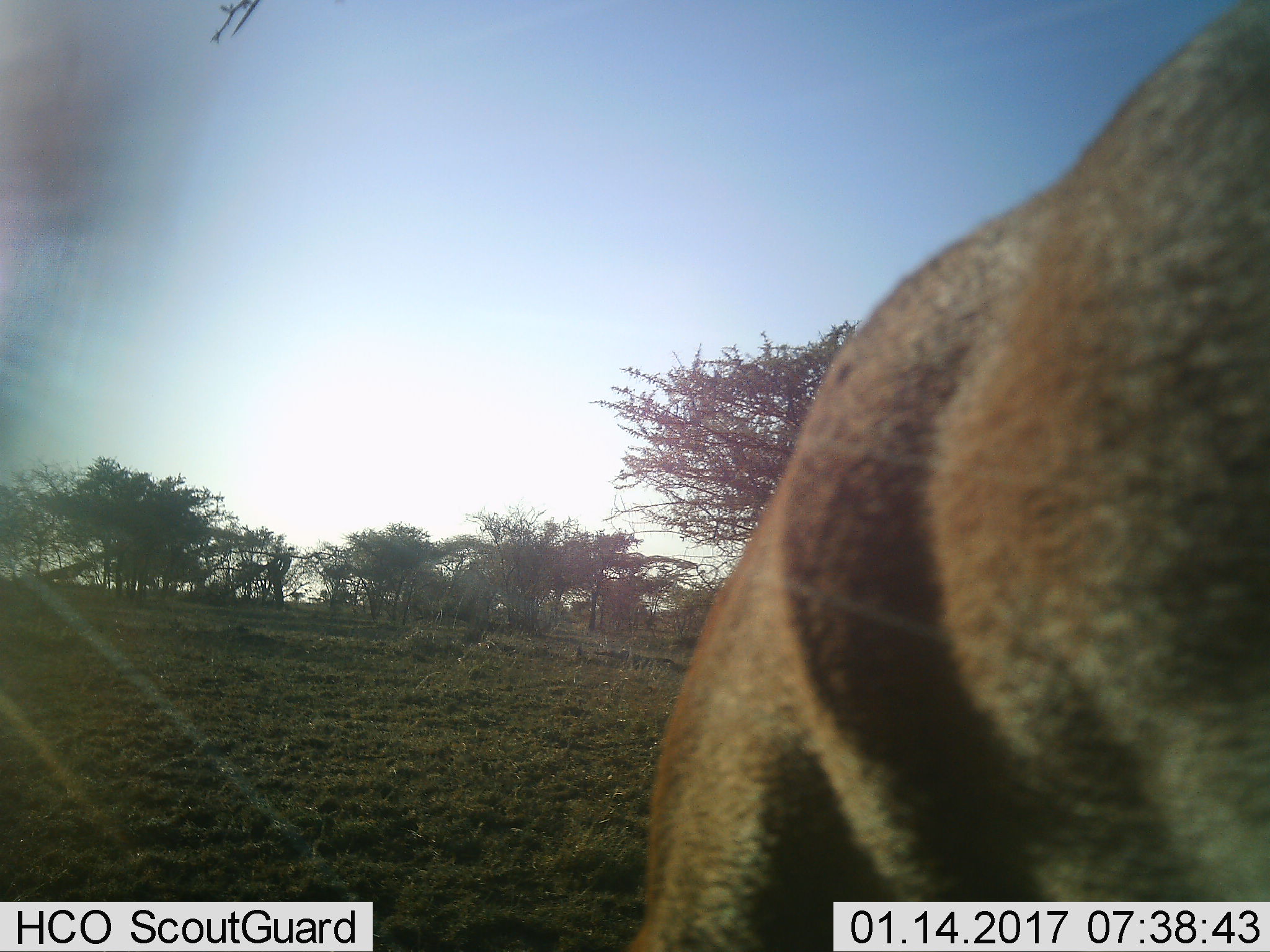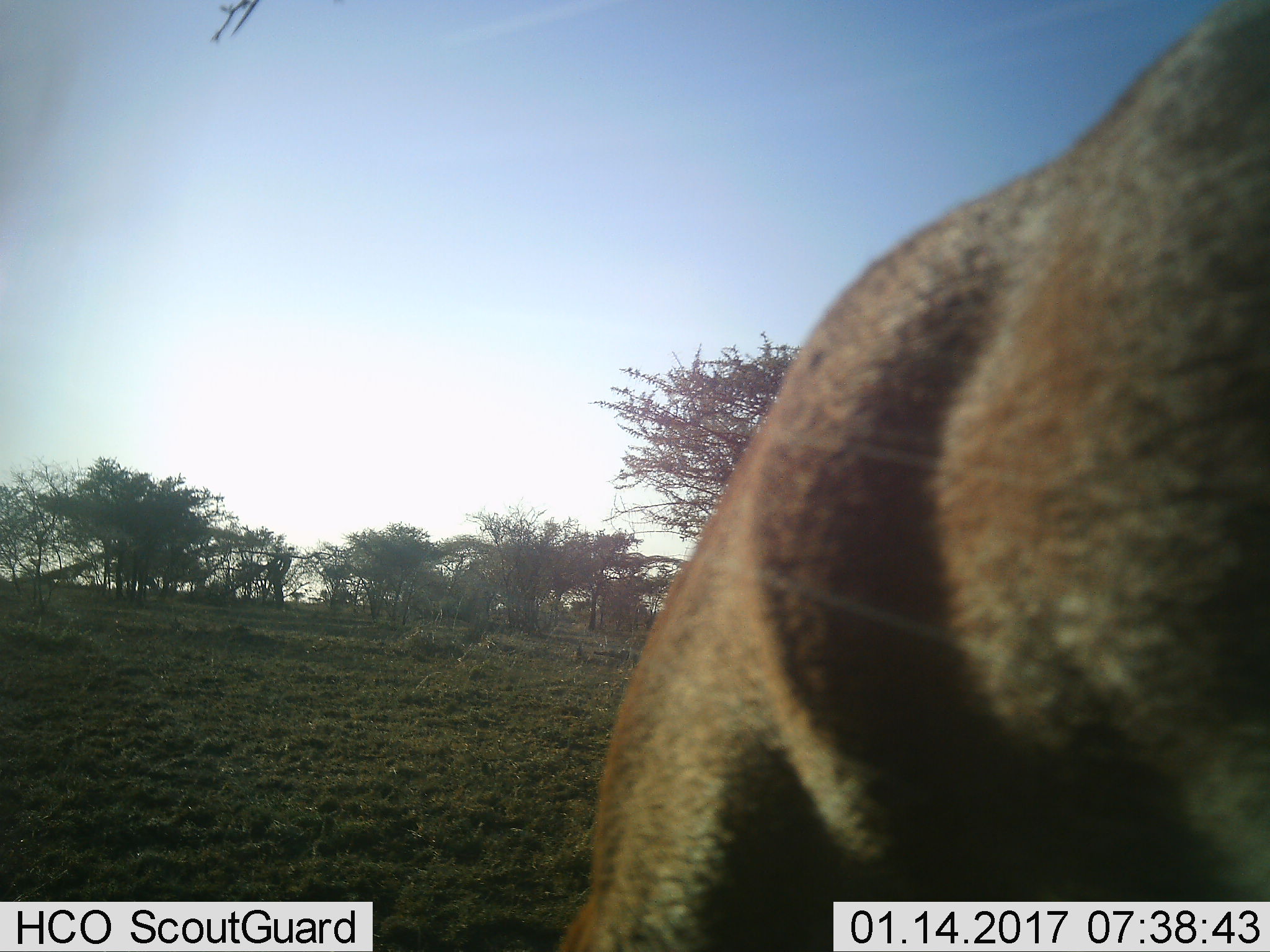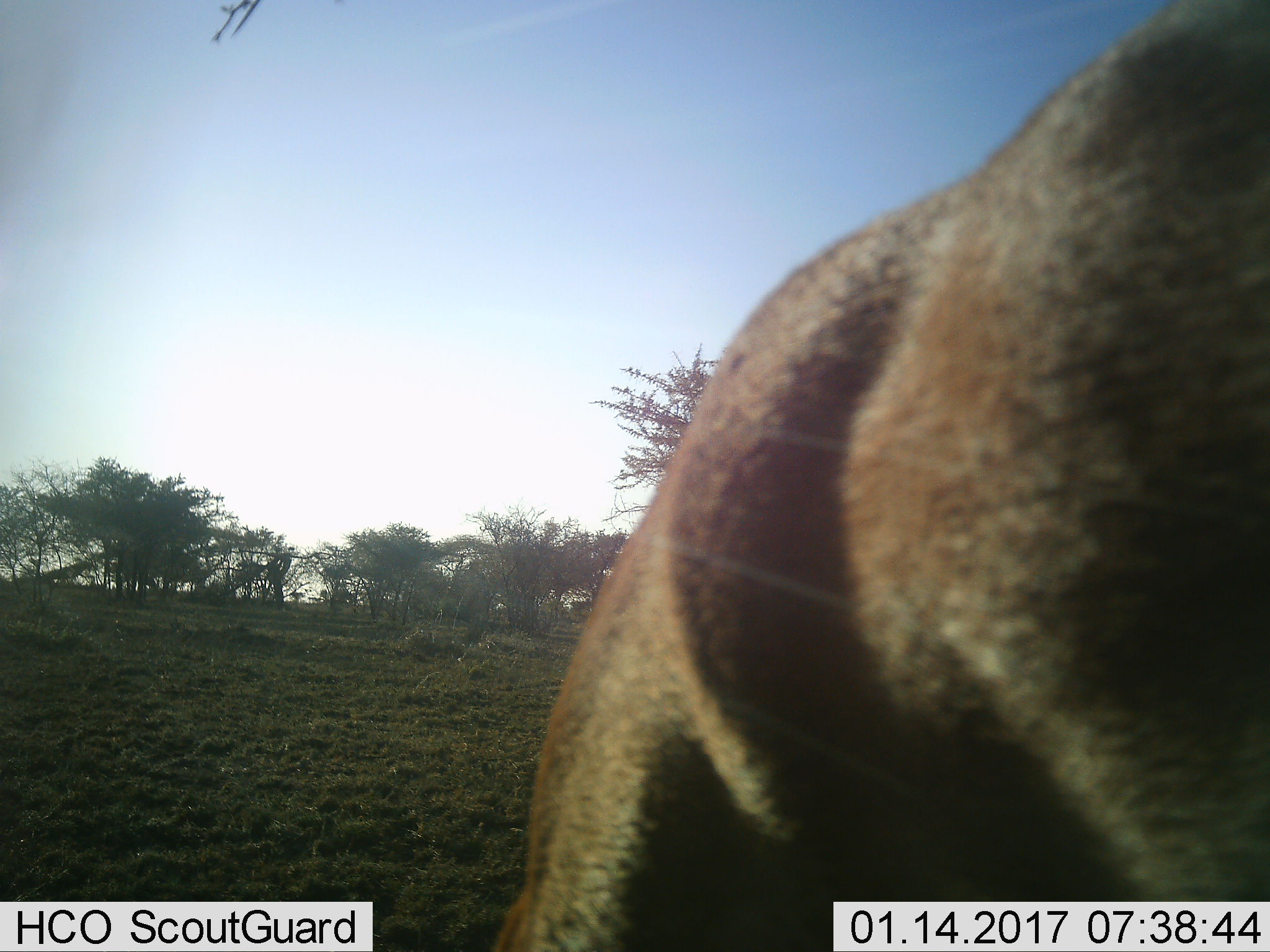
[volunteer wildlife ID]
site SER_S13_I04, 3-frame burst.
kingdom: Animalia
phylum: Chordata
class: Mammalia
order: Artiodactyla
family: Bovidae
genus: Alcelaphus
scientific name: Alcelaphus buselaphus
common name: hartebeest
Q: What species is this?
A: Hartebeest (Alcelaphus buselaphus).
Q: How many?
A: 1.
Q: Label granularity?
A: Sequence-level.